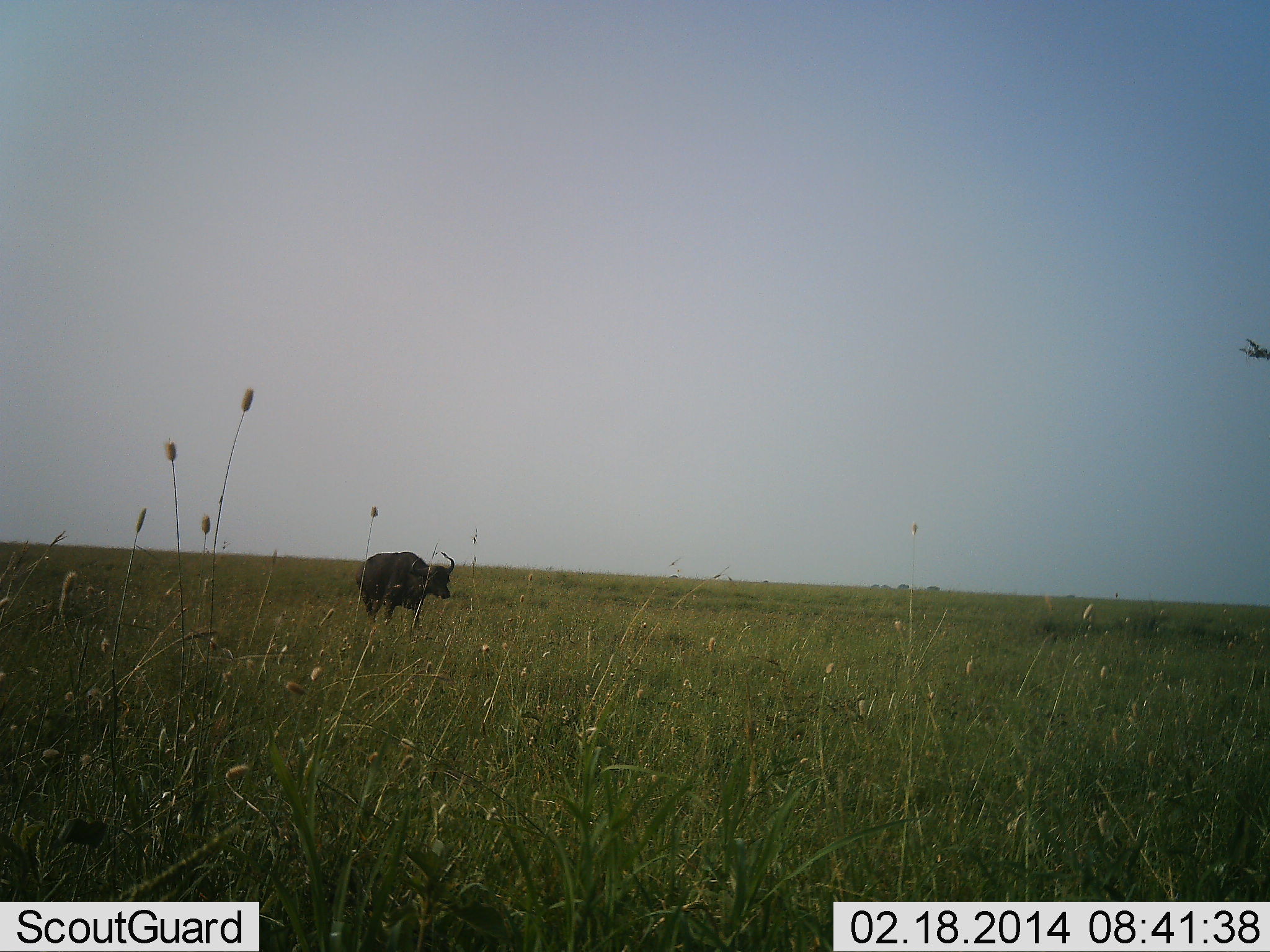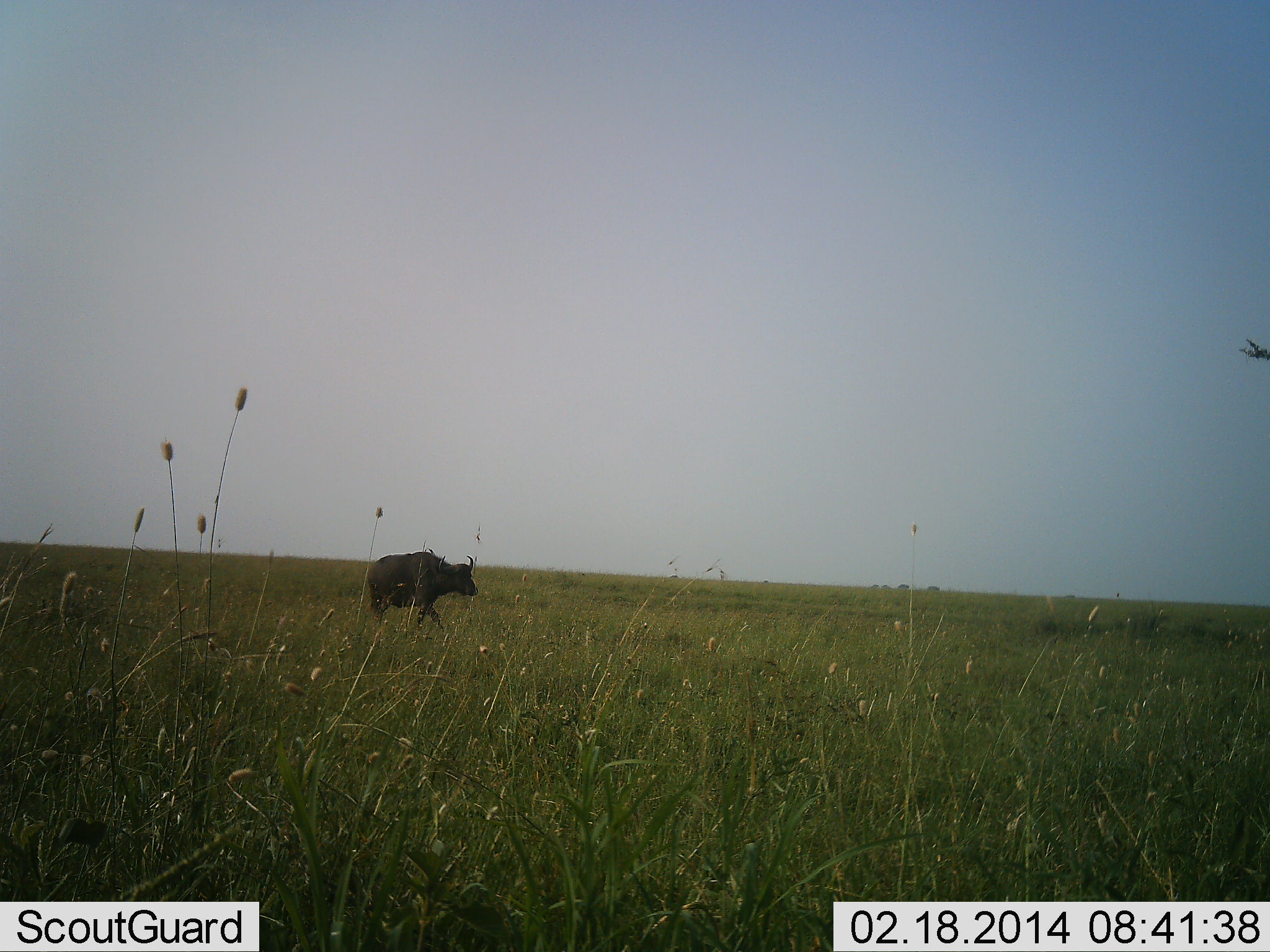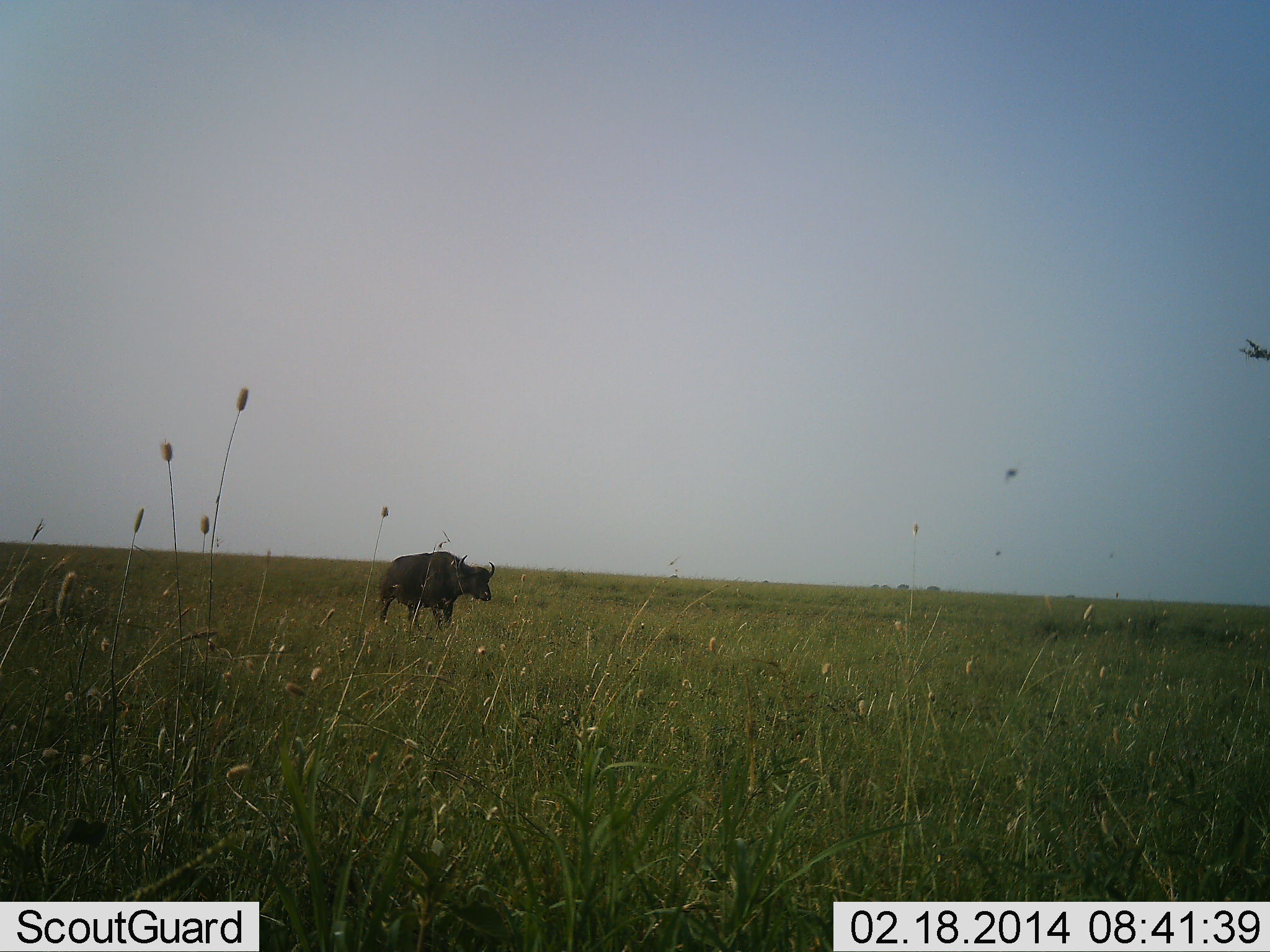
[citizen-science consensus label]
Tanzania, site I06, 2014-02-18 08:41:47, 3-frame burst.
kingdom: Animalia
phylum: Chordata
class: Mammalia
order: Artiodactyla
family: Bovidae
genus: Syncerus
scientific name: Syncerus caffer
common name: cape buffalo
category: buffalo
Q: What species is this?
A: Buffalo (cape buffalo) (Syncerus caffer).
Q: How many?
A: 1.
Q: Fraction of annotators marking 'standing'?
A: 11%.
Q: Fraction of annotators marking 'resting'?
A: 0%.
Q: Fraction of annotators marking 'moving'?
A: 100%.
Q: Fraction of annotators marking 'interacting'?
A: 0%.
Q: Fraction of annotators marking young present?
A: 0%.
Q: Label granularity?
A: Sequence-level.